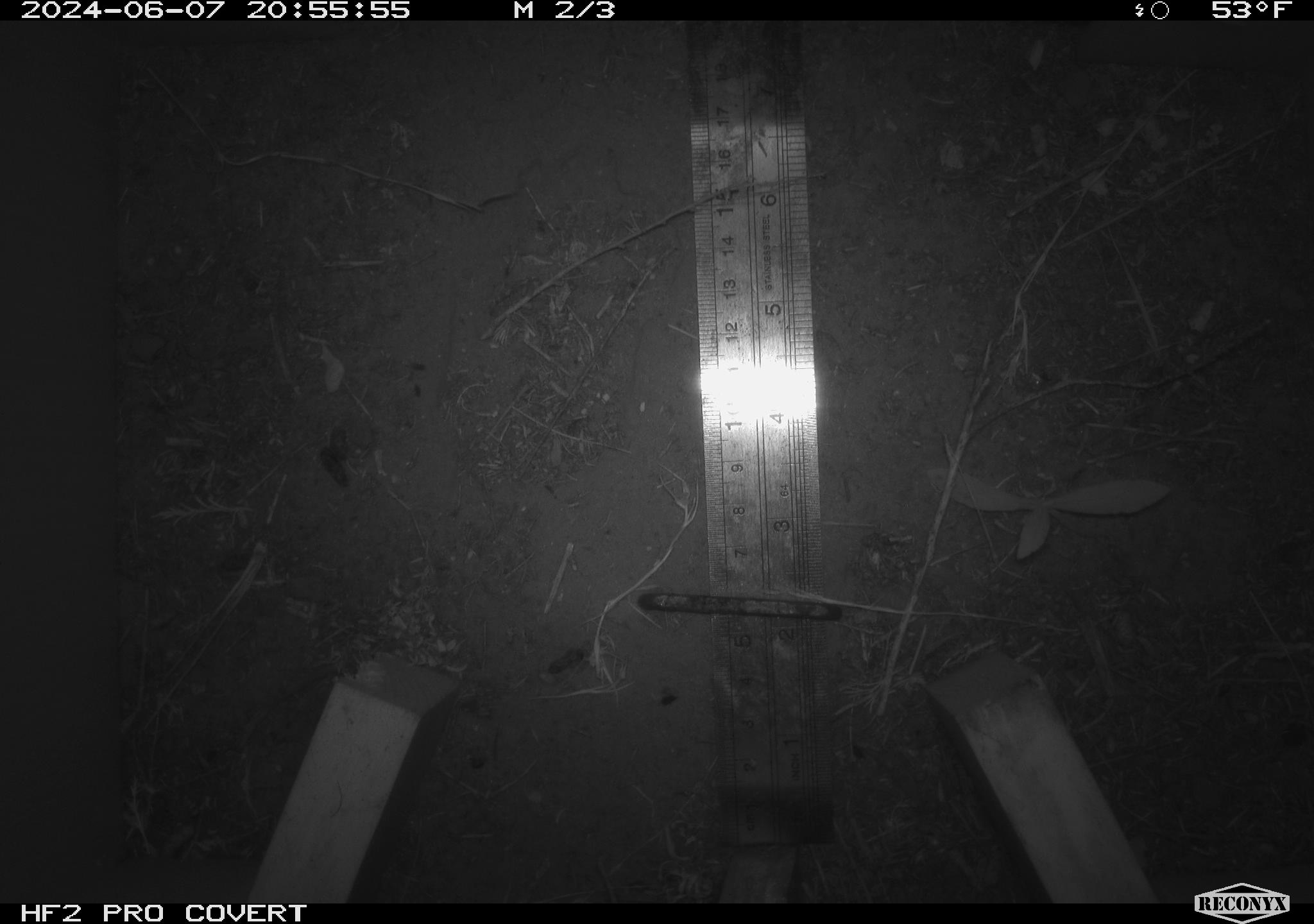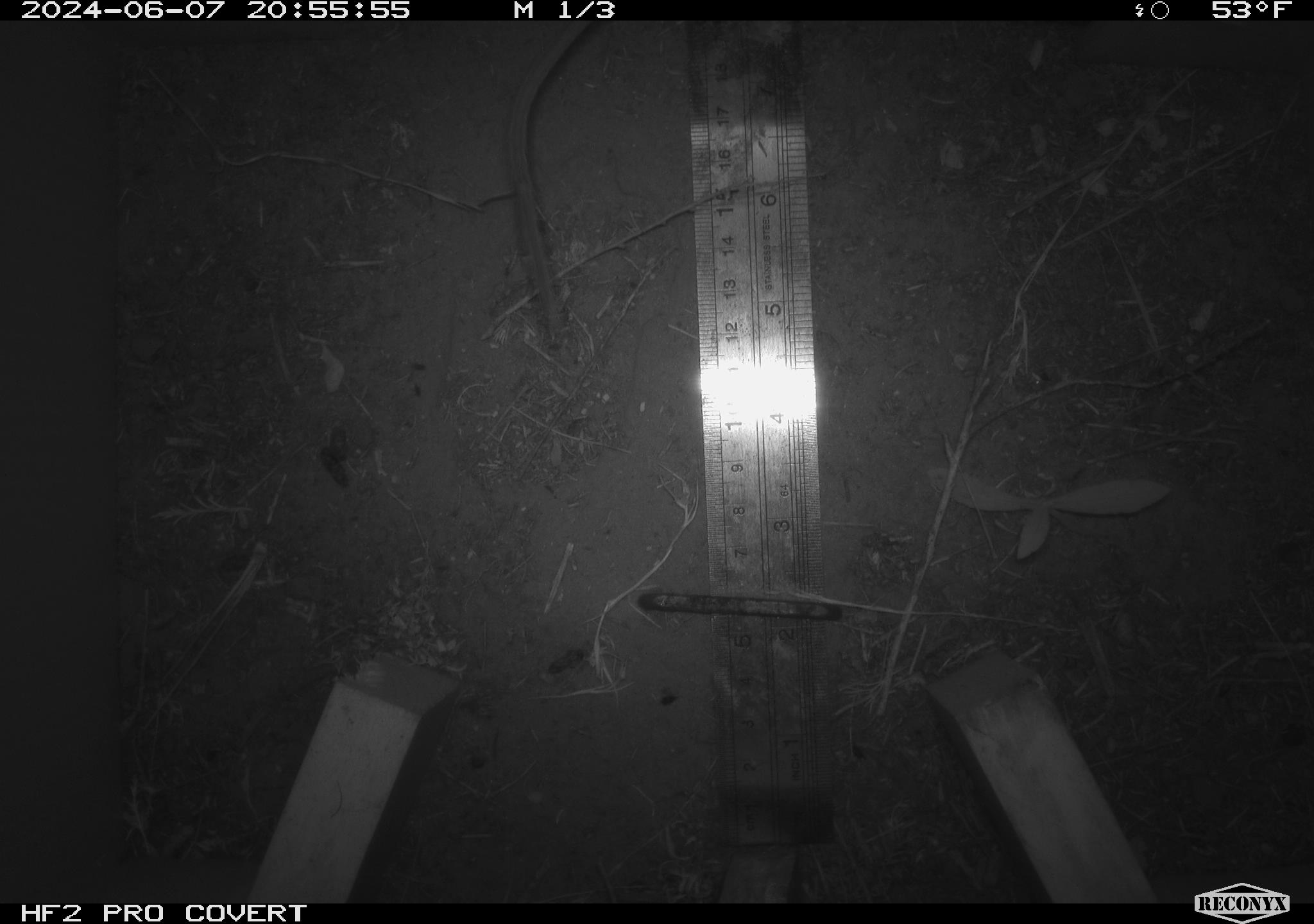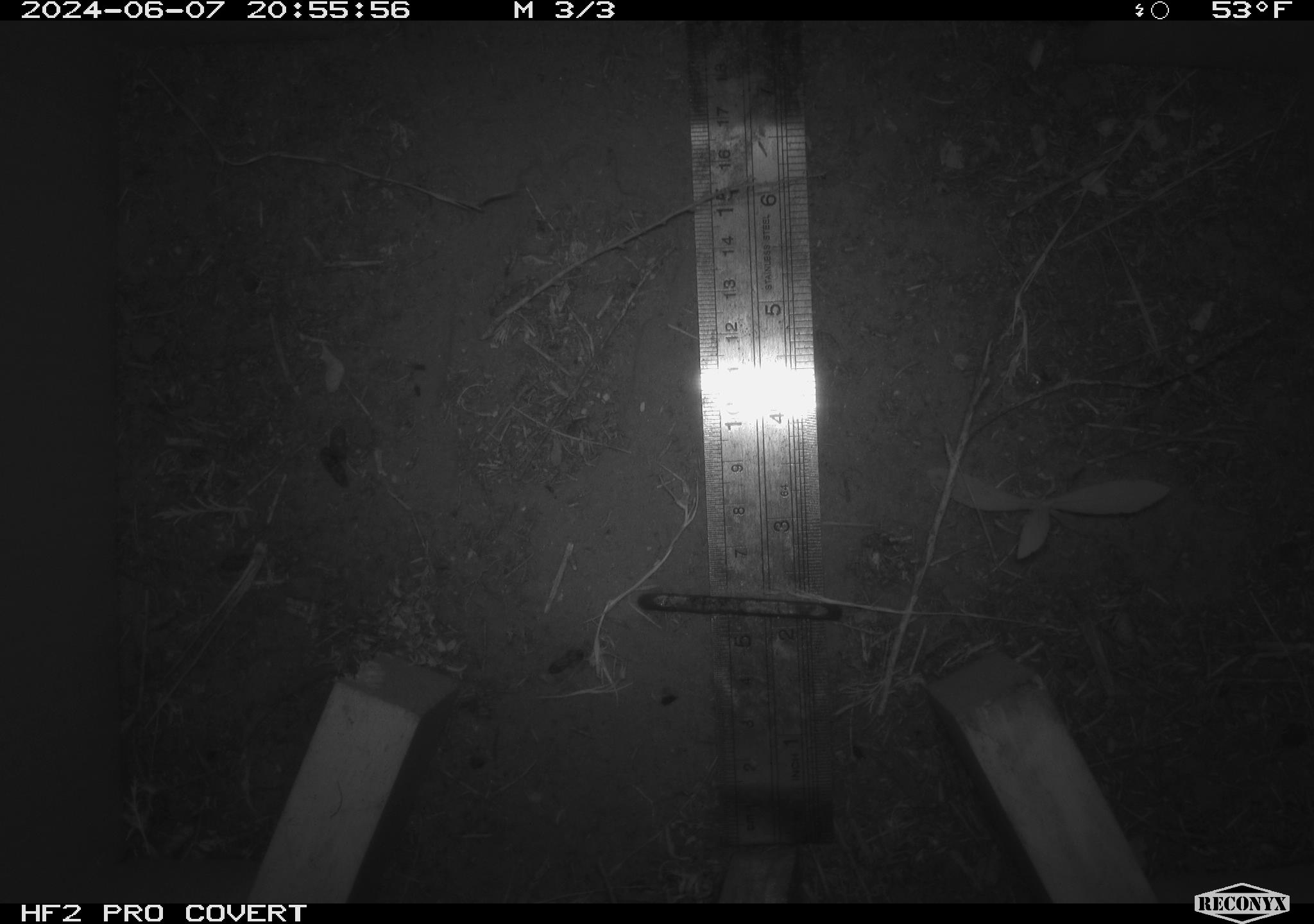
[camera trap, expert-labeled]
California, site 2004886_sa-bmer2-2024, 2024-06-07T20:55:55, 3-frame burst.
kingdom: Animalia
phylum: Chordata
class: Mammalia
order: Rodentia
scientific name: Rodentia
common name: mouse species